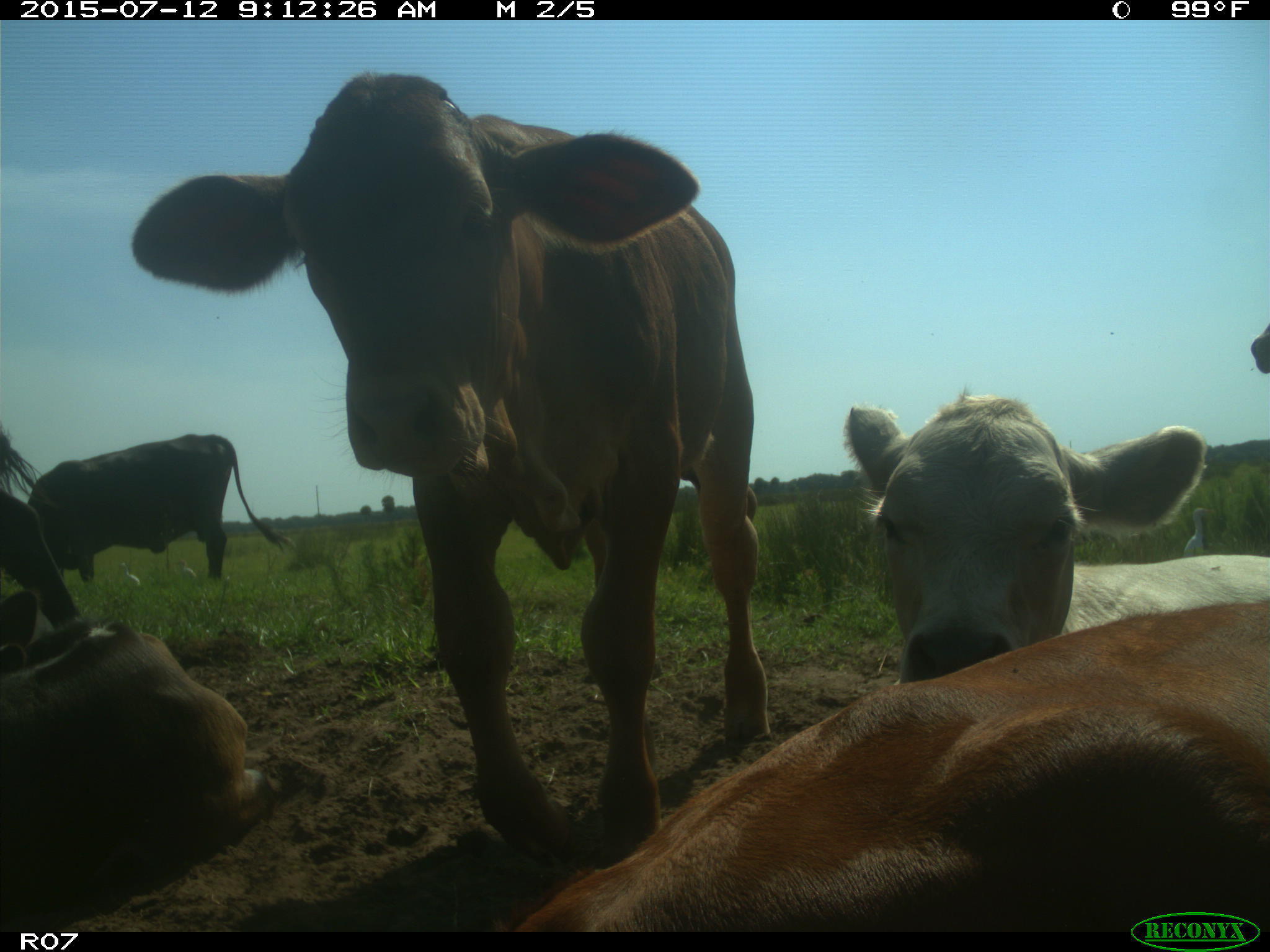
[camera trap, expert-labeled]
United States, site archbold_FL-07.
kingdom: Animalia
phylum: Chordata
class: Mammalia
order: Artiodactyla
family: Bovidae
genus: Bos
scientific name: Bos taurus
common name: domestic cow